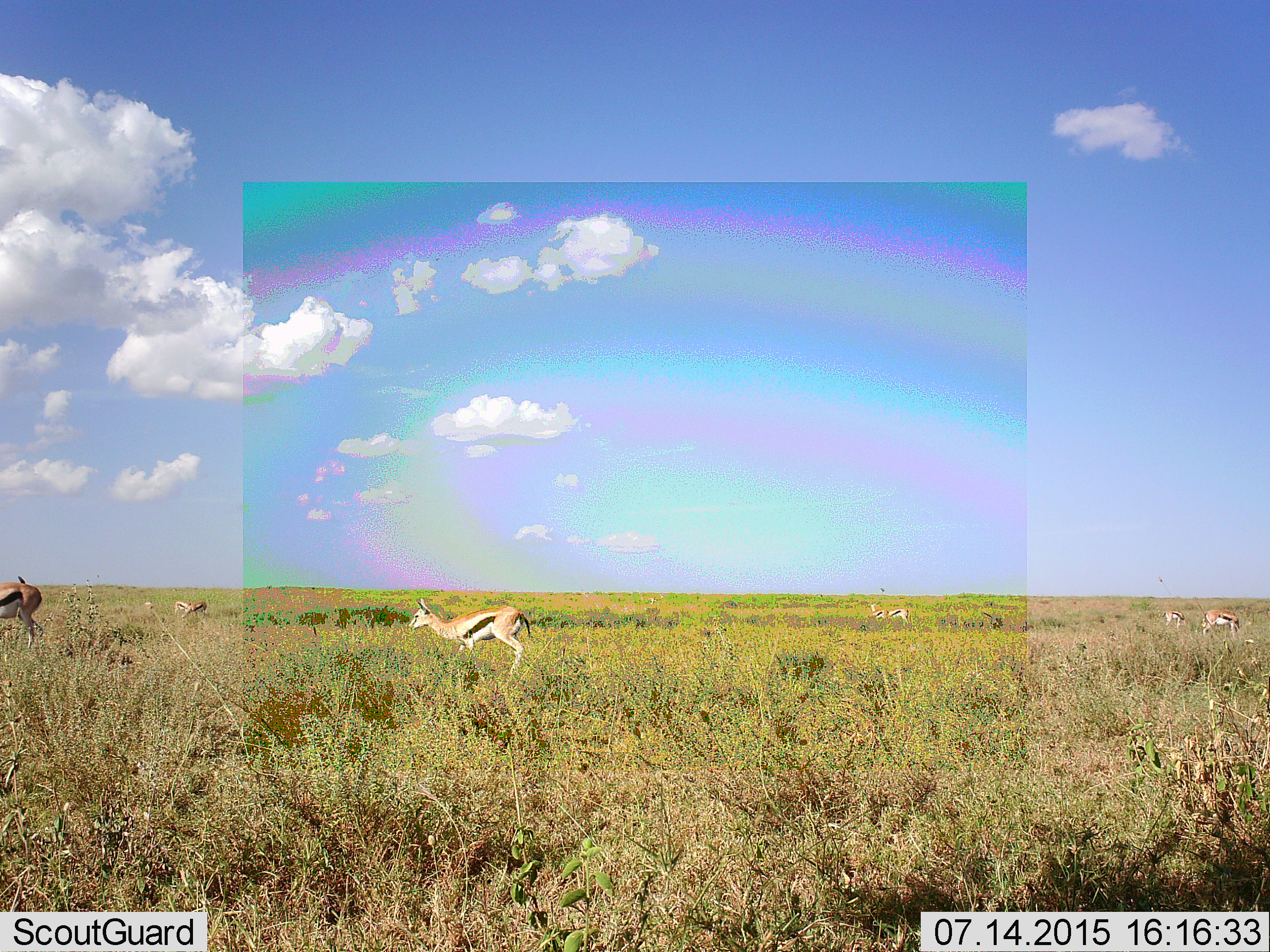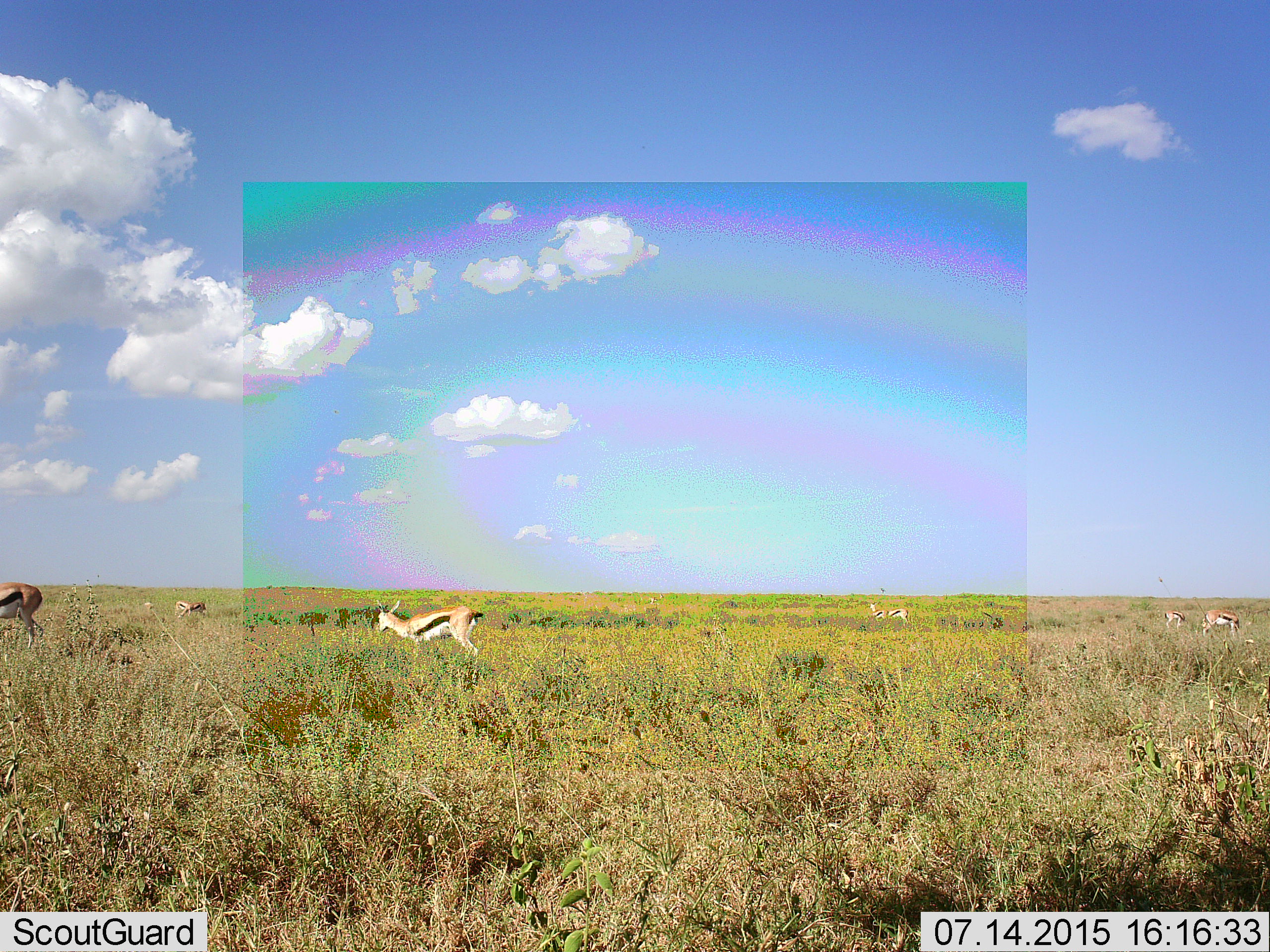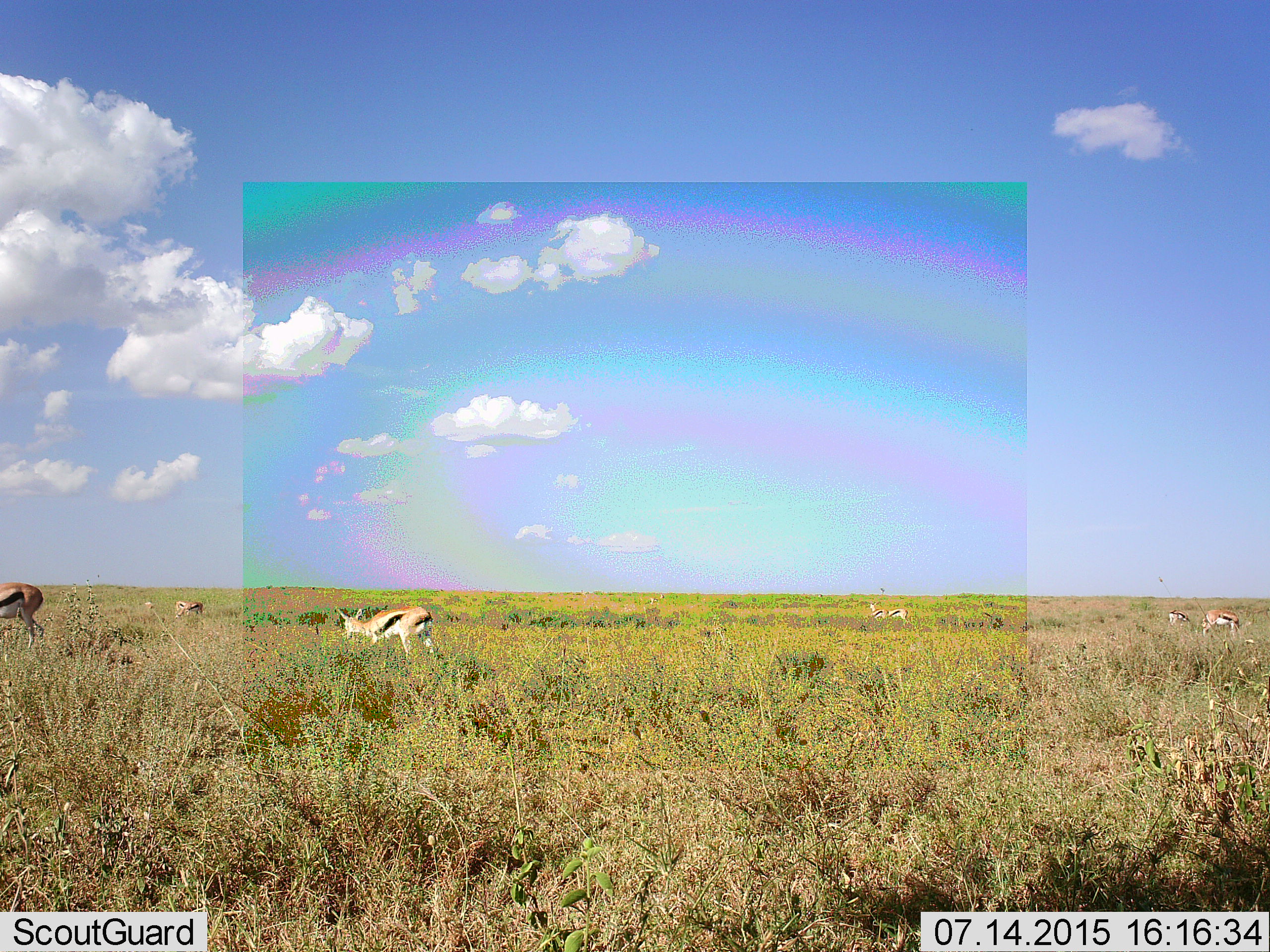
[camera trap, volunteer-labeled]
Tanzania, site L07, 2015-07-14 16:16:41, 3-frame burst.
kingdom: Animalia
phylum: Chordata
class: Mammalia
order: Artiodactyla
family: Bovidae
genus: Eudorcas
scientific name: Eudorcas thomsonii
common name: thomson's gazelle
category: gazellethomsons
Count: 8.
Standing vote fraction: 80%.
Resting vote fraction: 0%.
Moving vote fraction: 90%.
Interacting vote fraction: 10%.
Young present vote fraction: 0%.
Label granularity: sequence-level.